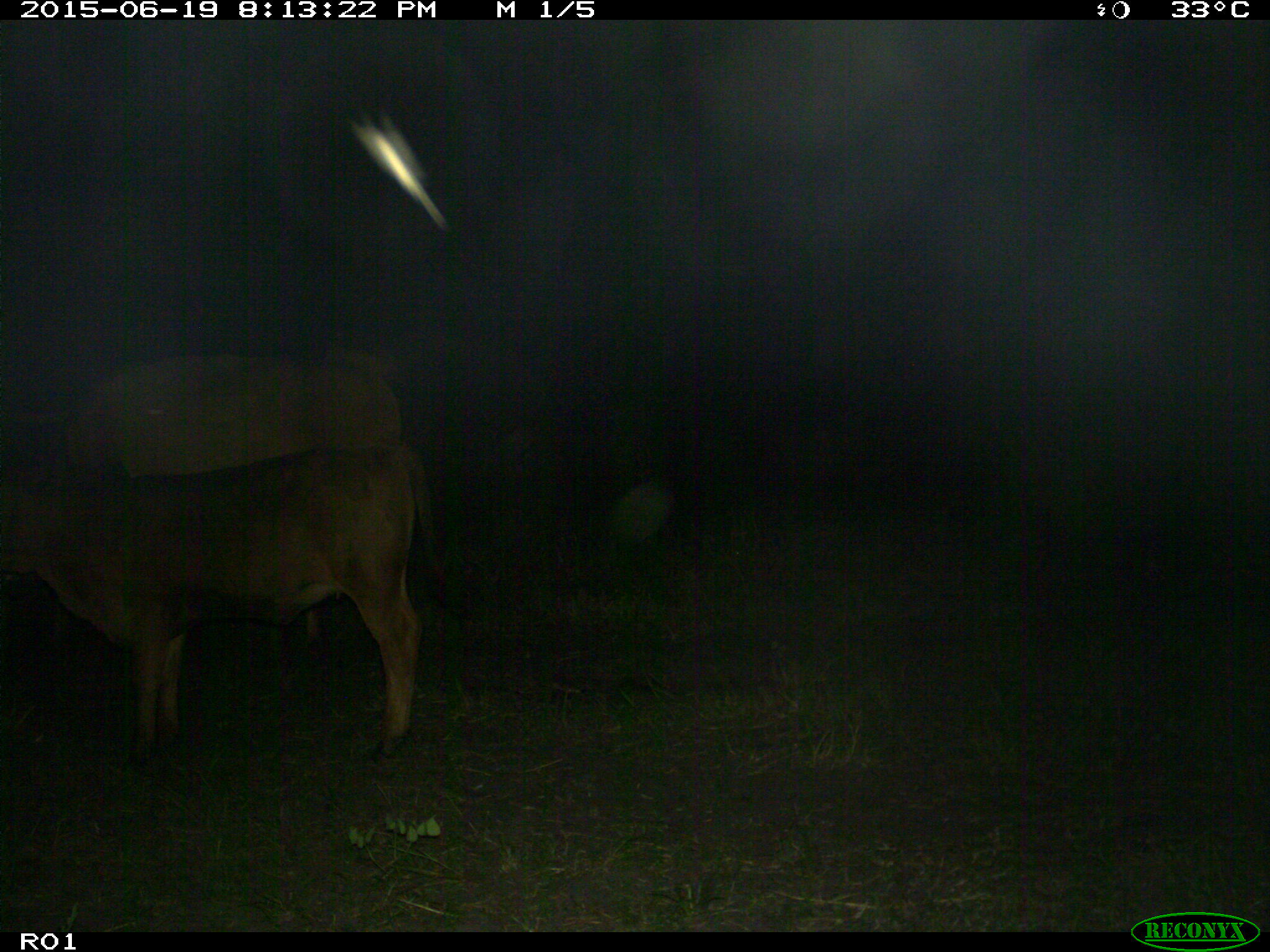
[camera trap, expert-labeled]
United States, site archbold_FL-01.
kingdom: Animalia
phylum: Chordata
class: Mammalia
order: Artiodactyla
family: Bovidae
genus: Bos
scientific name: Bos taurus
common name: domestic cow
Bos taurus (domestic cow).